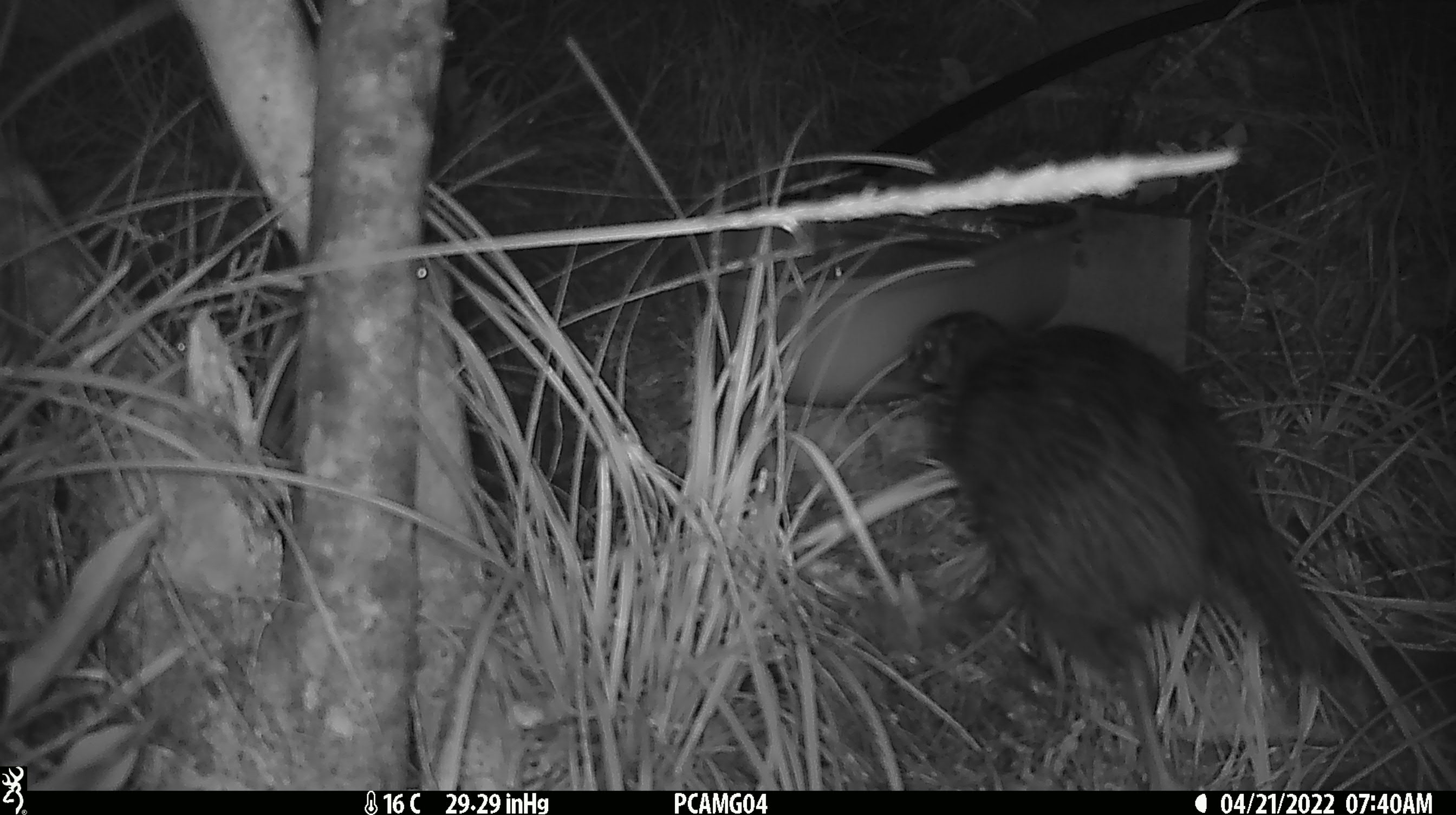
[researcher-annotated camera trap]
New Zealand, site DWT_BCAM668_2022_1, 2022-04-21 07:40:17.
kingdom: Animalia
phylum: Chordata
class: Aves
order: Gruiformes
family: Rallidae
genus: Gallirallus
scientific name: Gallirallus australis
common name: weka